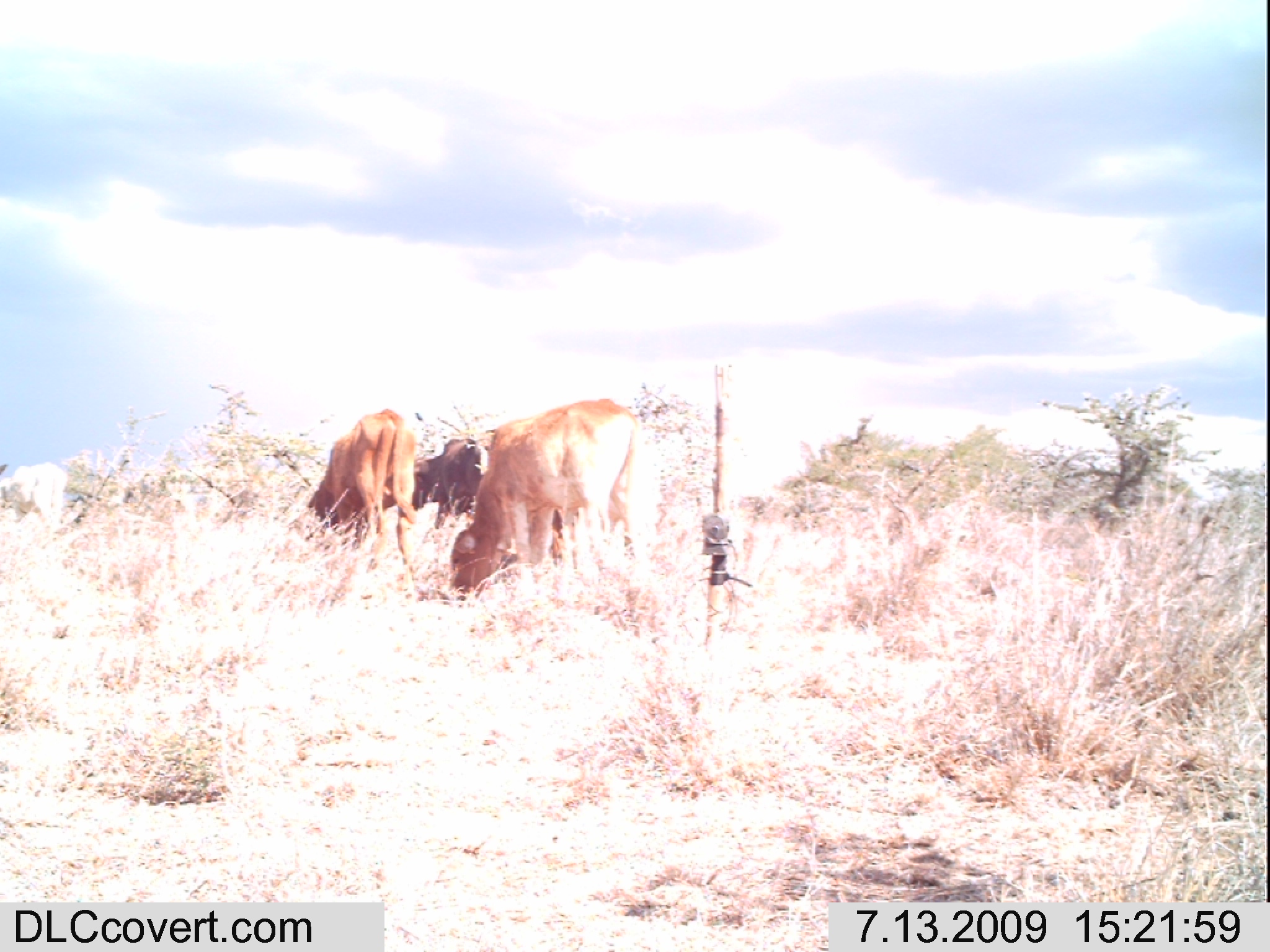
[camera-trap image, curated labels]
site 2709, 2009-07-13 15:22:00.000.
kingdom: Animalia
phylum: Chordata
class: Mammalia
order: Artiodactyla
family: Bovidae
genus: Bos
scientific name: Bos taurus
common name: domestic cattle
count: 4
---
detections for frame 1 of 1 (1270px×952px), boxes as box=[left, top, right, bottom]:
bos taurus: box=[449, 397, 651, 606]; box=[301, 409, 430, 594]; box=[408, 426, 567, 568]; box=[0, 462, 68, 538]